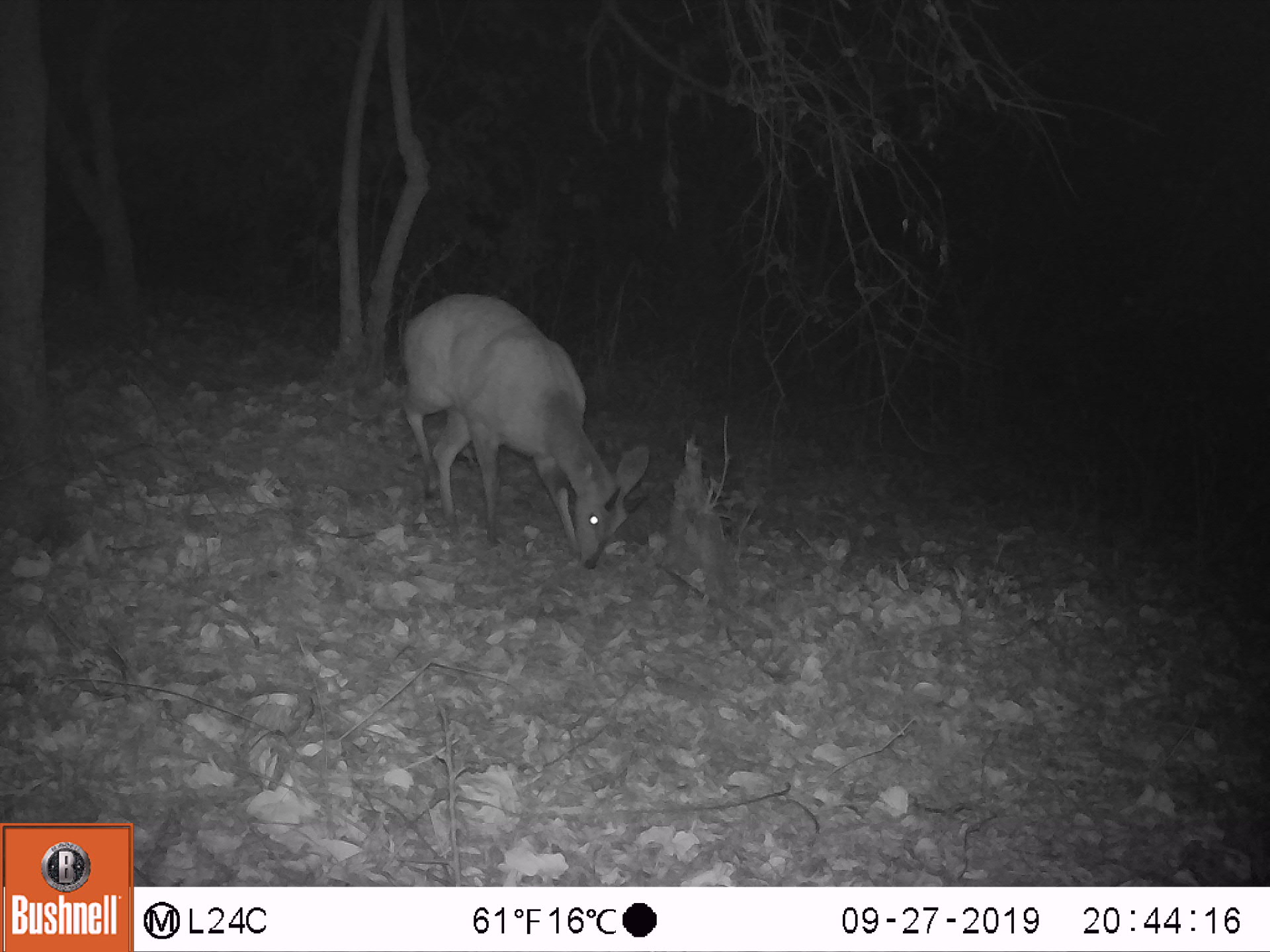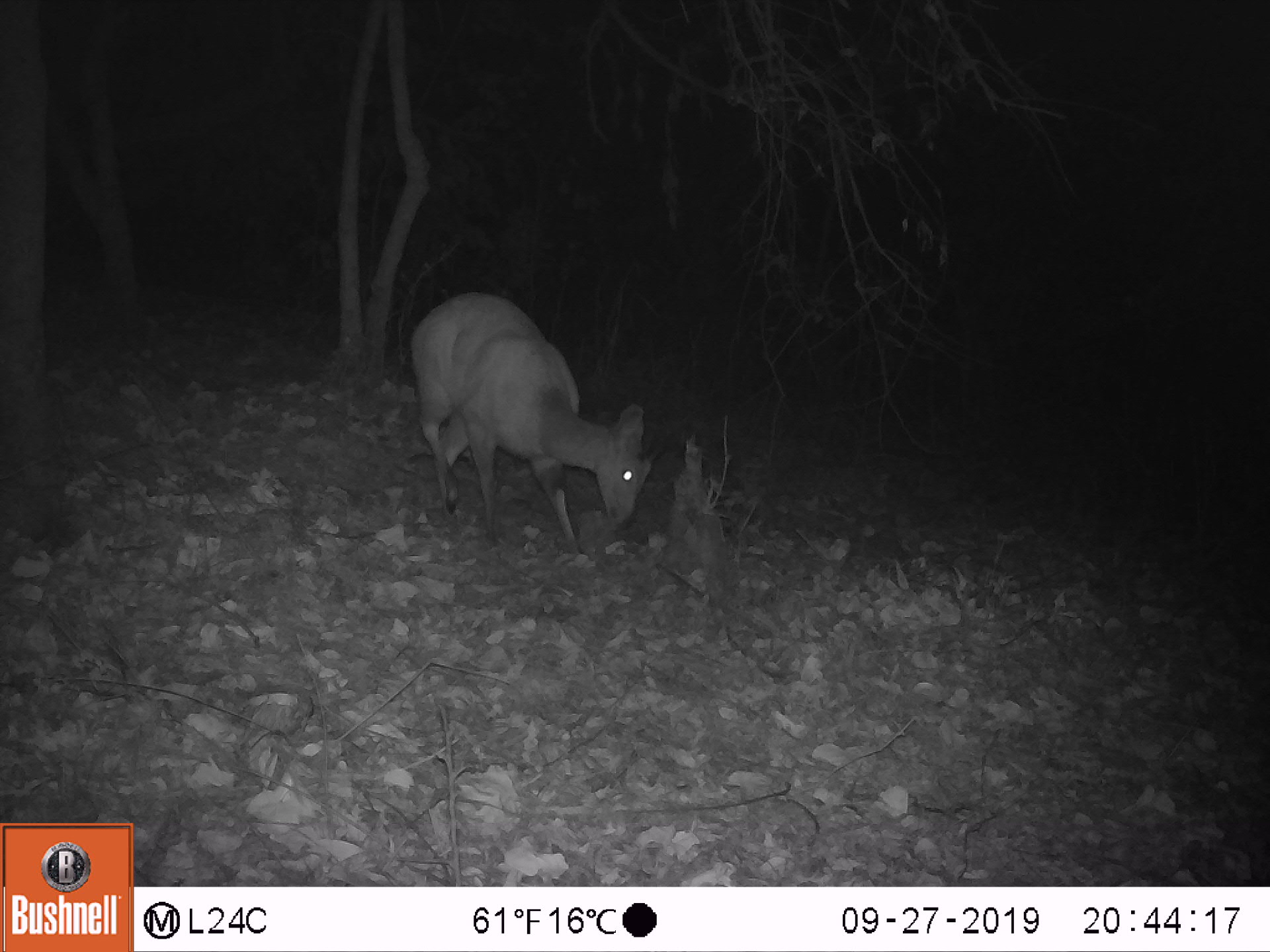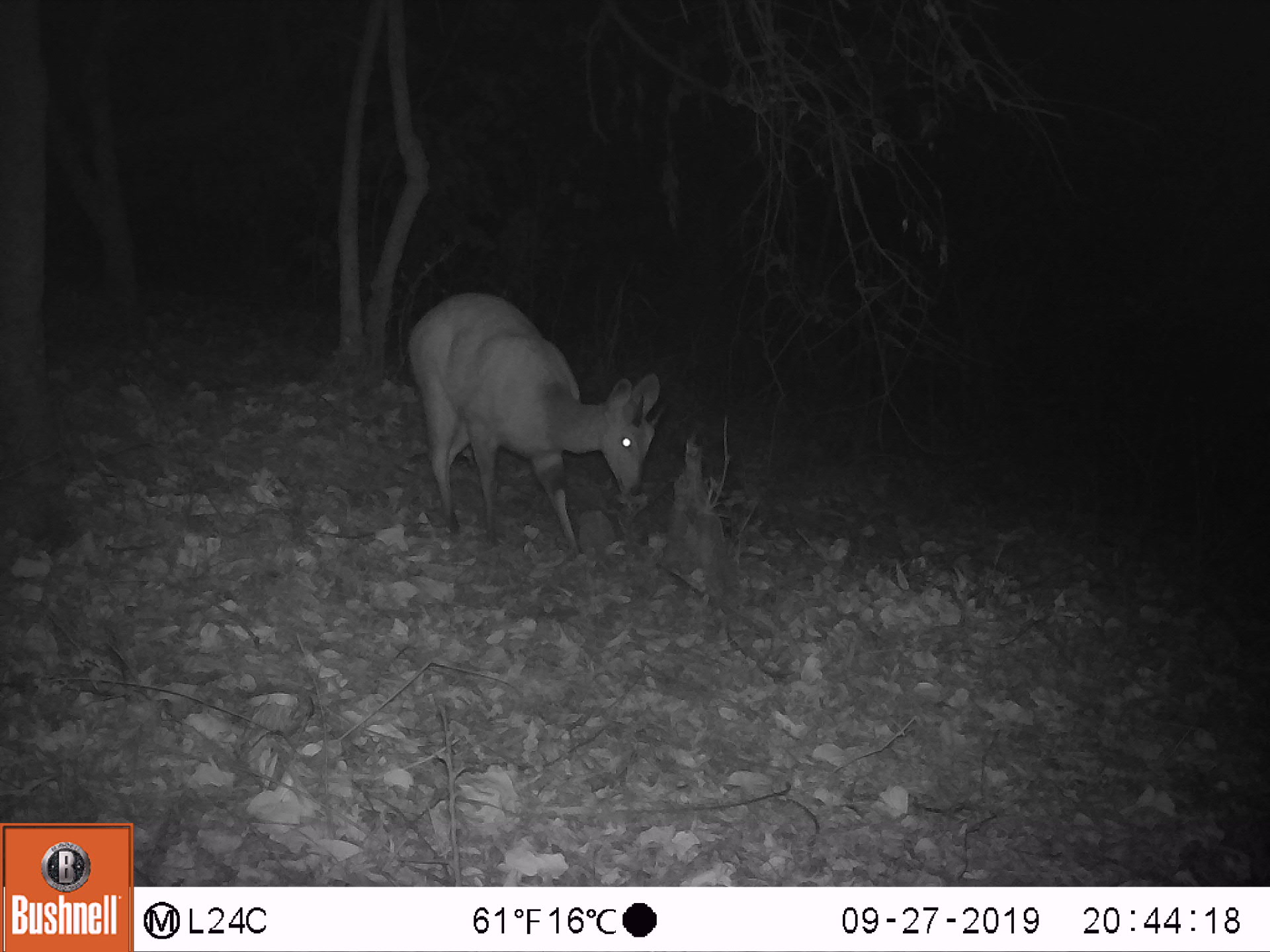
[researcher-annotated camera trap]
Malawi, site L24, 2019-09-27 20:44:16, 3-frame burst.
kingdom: Animalia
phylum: Chordata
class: Mammalia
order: Artiodactyla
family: Bovidae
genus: Tragelaphus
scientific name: Tragelaphus sylvaticus sylvaticus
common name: cape bushbuck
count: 1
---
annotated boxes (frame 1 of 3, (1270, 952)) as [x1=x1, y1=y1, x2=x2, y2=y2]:
cape bushbuck: [x1=391, y1=279, x2=655, y2=576]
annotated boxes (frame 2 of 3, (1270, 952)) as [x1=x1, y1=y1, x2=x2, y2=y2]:
cape bushbuck: [x1=399, y1=286, x2=687, y2=582]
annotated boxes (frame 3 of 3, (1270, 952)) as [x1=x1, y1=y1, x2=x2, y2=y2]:
cape bushbuck: [x1=403, y1=282, x2=673, y2=561]